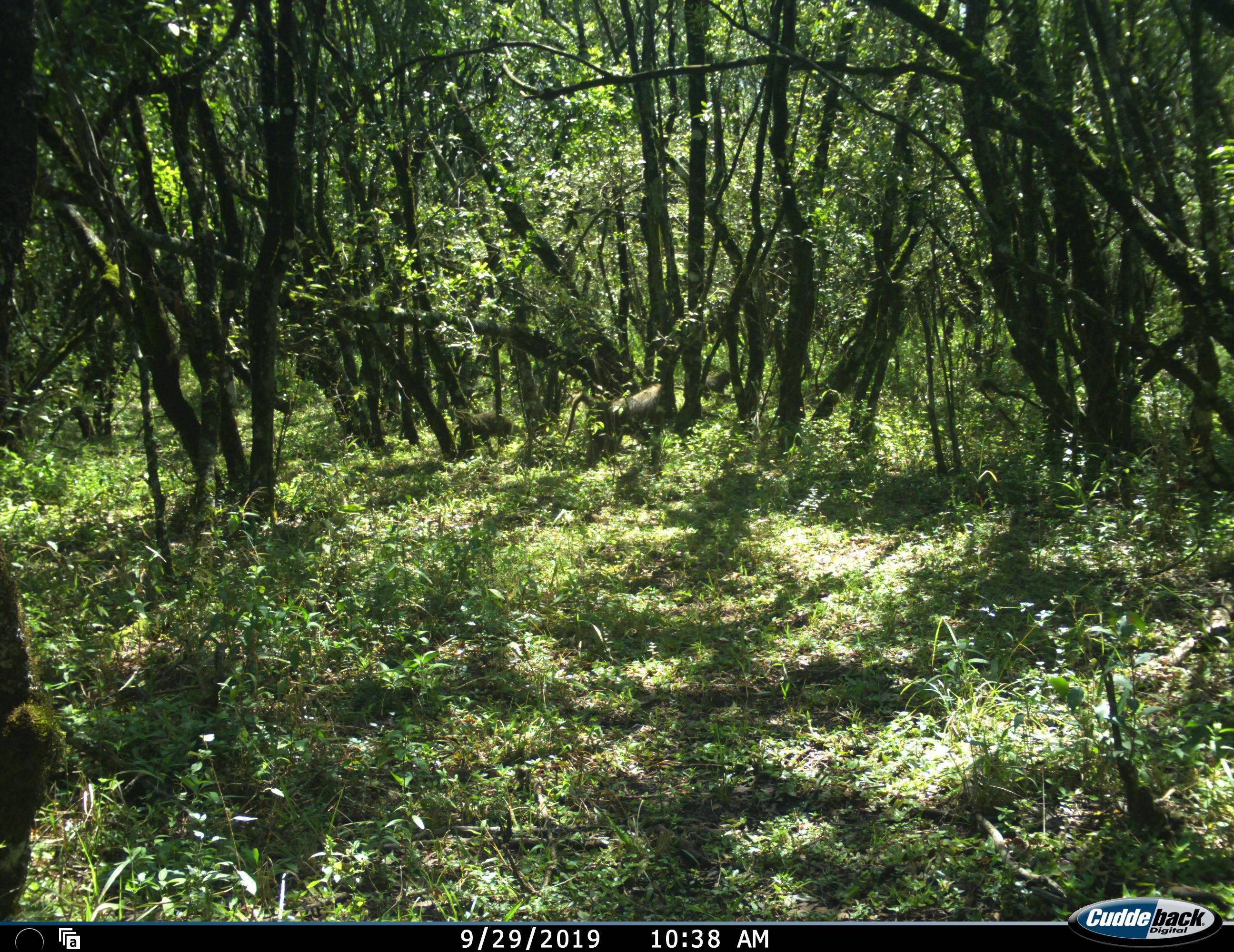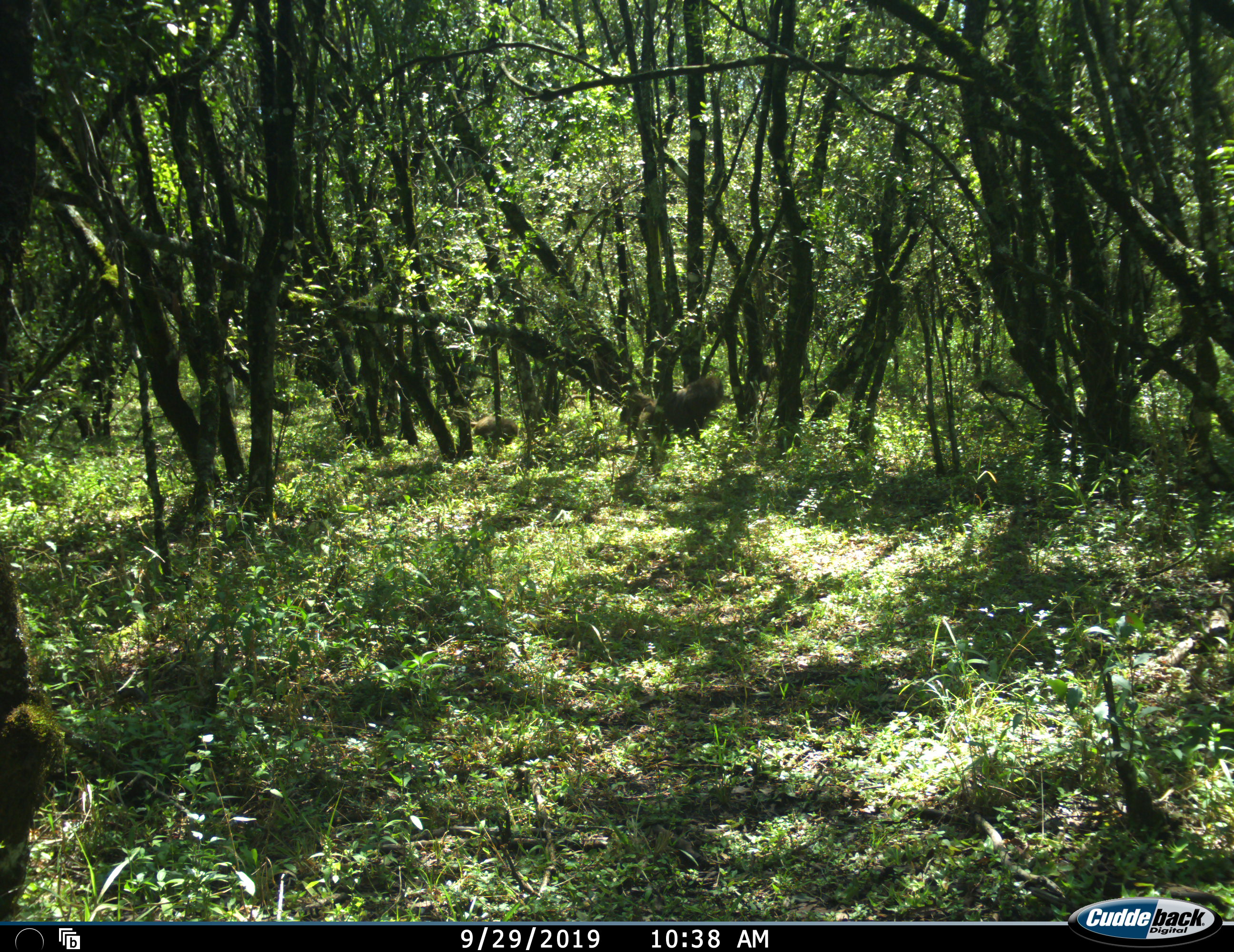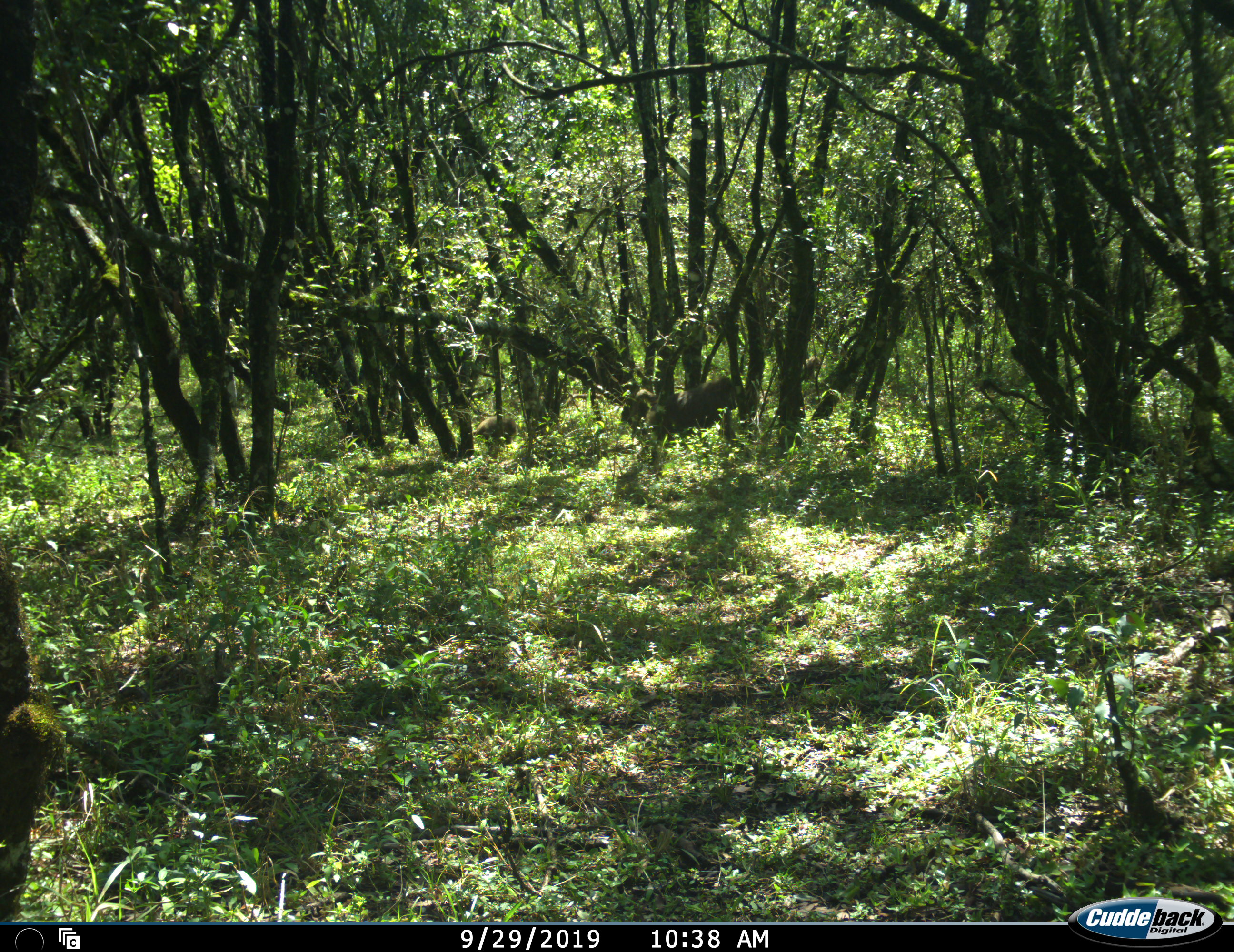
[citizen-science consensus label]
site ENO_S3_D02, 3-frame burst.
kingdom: Animalia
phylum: Chordata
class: Mammalia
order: Primates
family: Cercopithecidae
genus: Papio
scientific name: Papio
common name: baboon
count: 3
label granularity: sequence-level